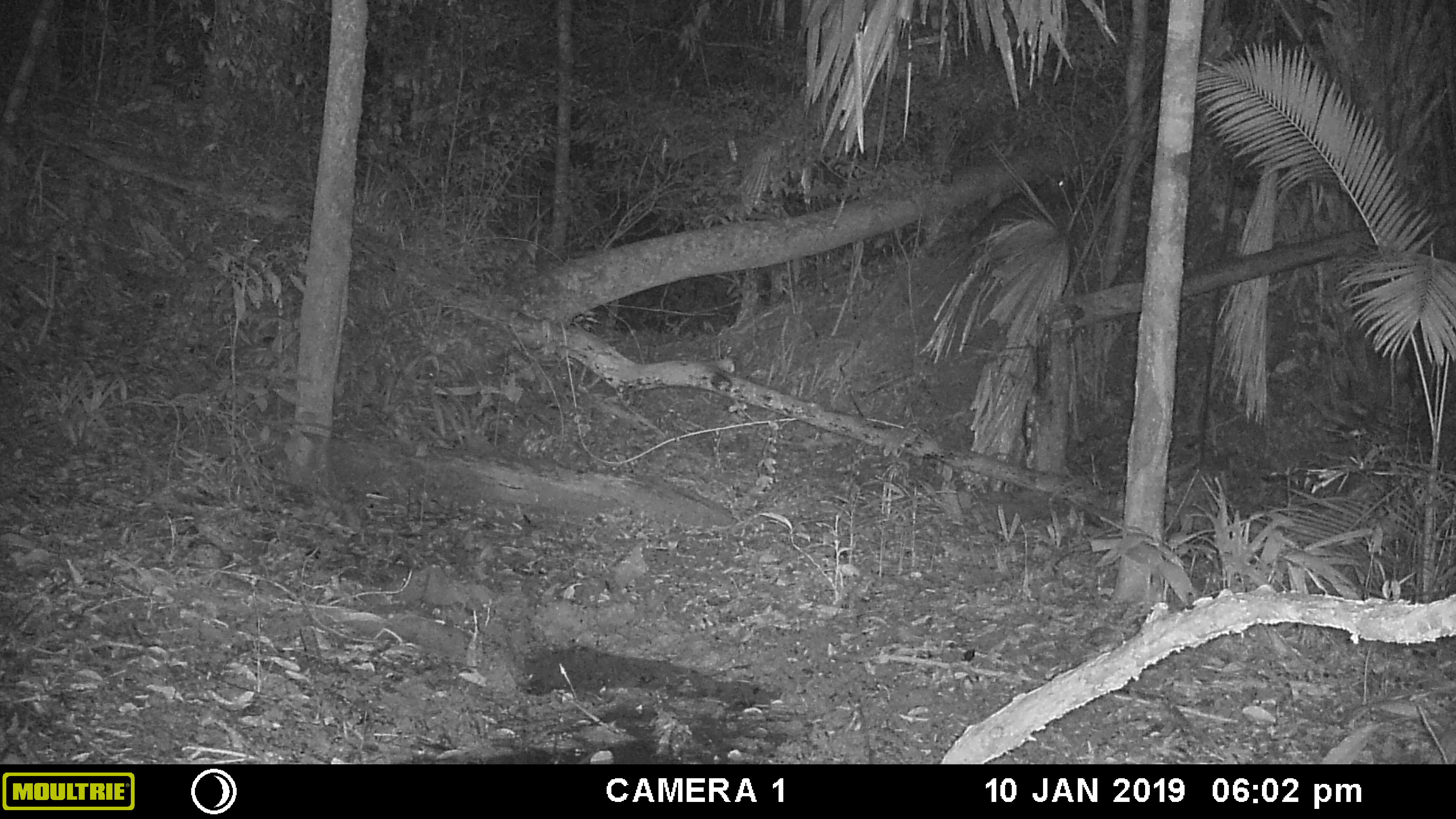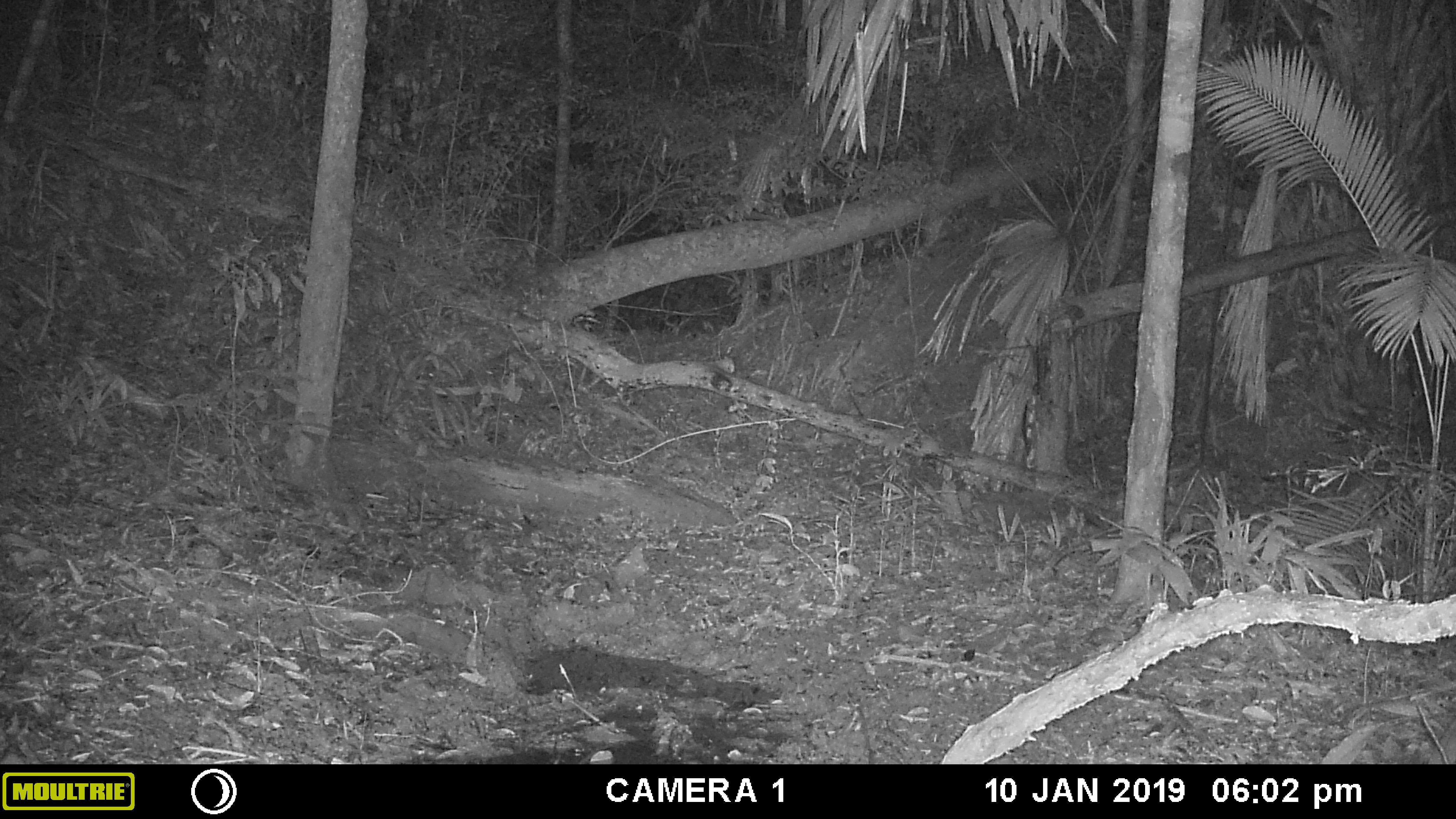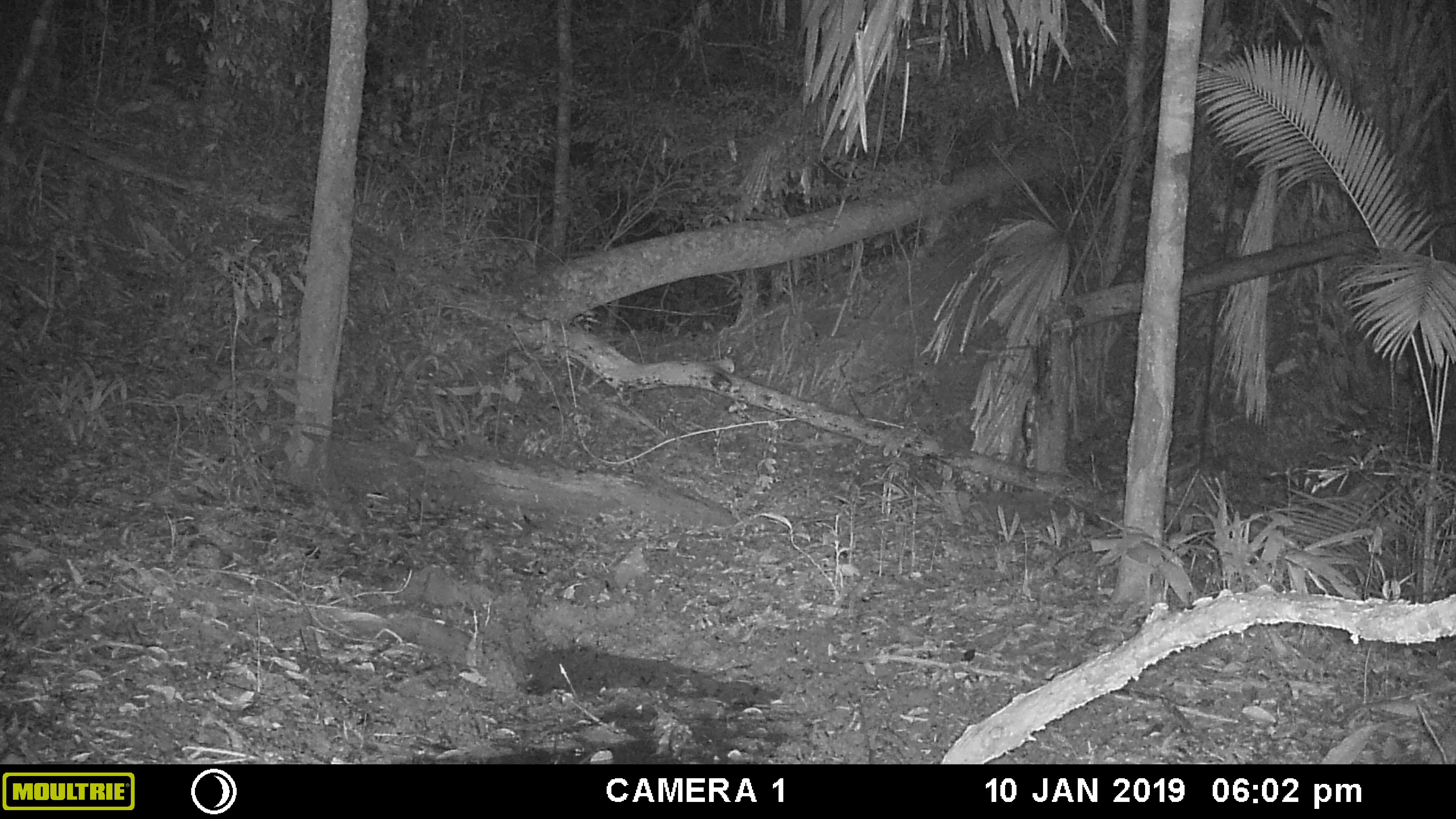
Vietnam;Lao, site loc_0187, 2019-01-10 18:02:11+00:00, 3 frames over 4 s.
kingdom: Animalia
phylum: Chordata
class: Mammalia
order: Artiodactyla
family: Cervidae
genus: Muntiacus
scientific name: Muntiacus vuquangensis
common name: large-antlered muntjac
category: large antlered muntjac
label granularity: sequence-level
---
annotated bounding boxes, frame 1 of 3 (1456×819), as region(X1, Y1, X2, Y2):
large antlered muntjac: region(968, 175, 1067, 243)